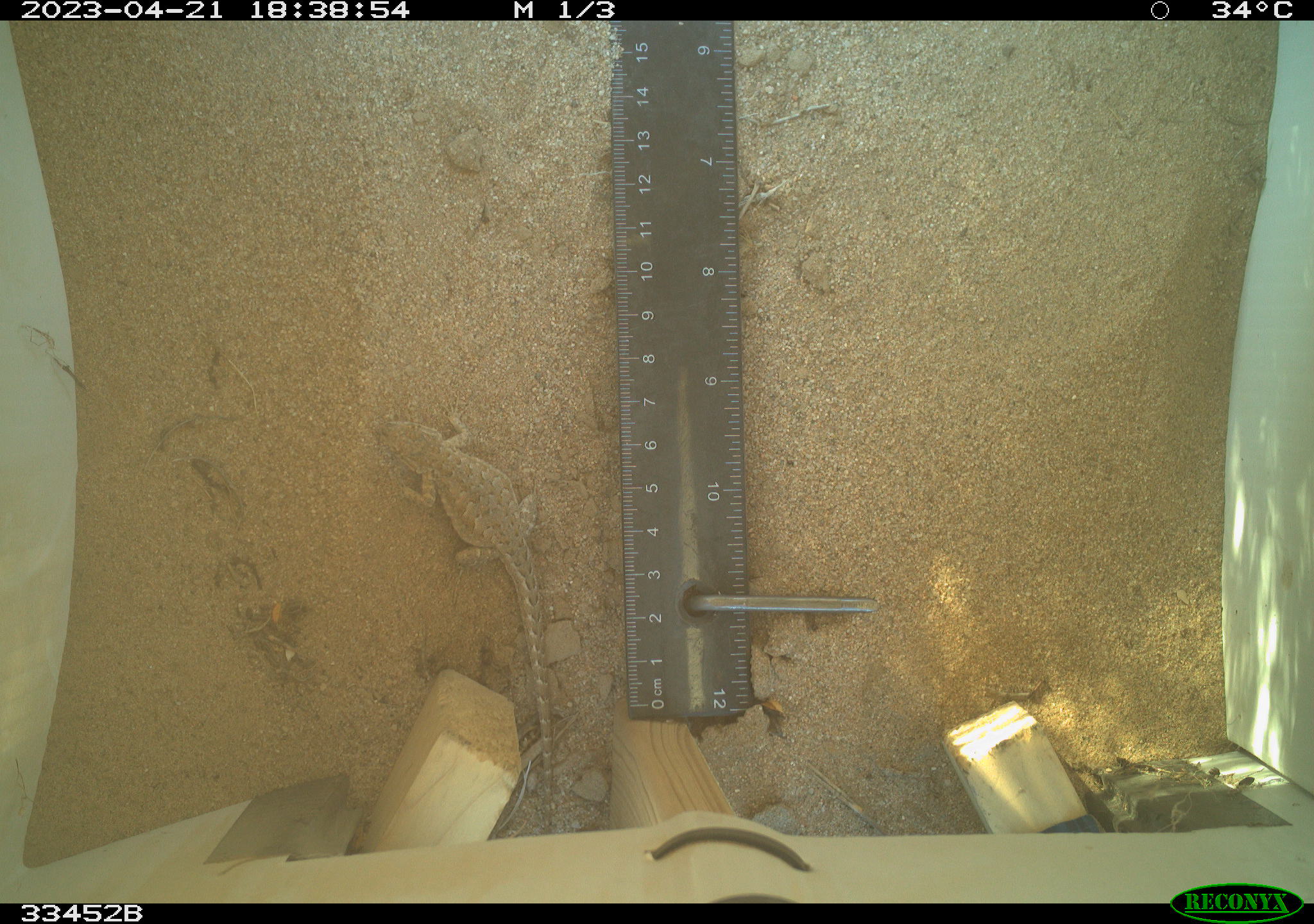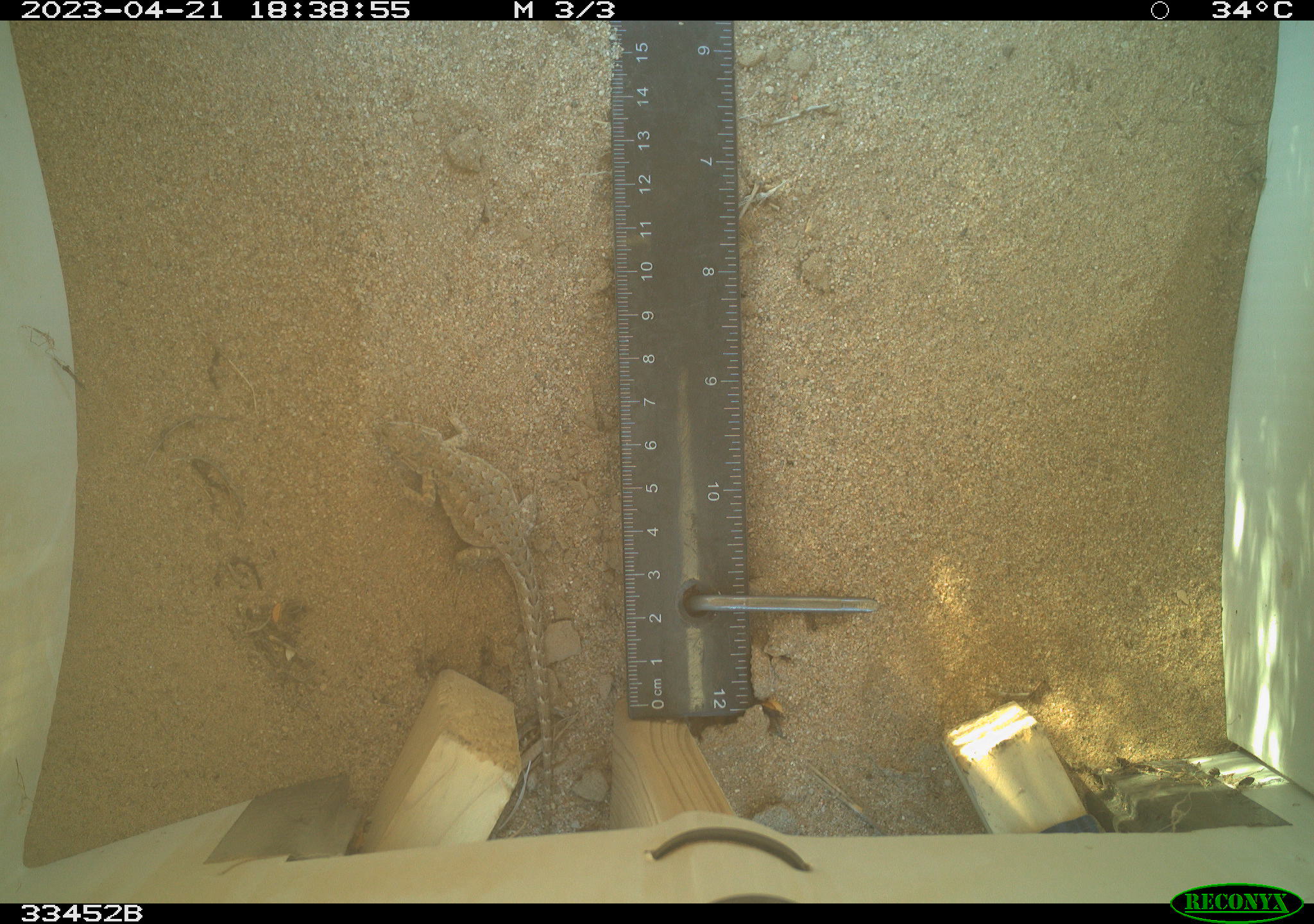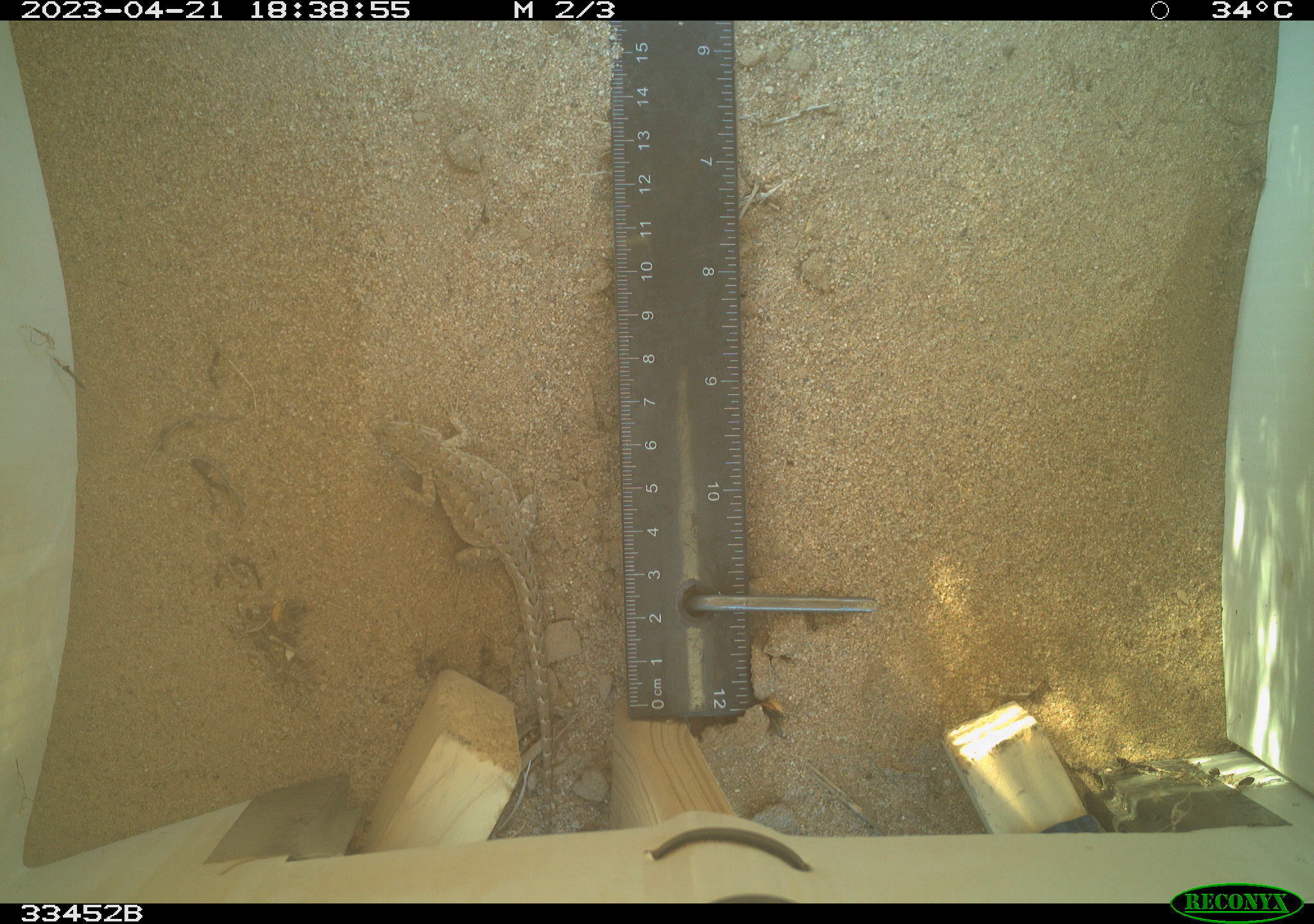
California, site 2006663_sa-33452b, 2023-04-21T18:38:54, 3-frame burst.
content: unidentified animal